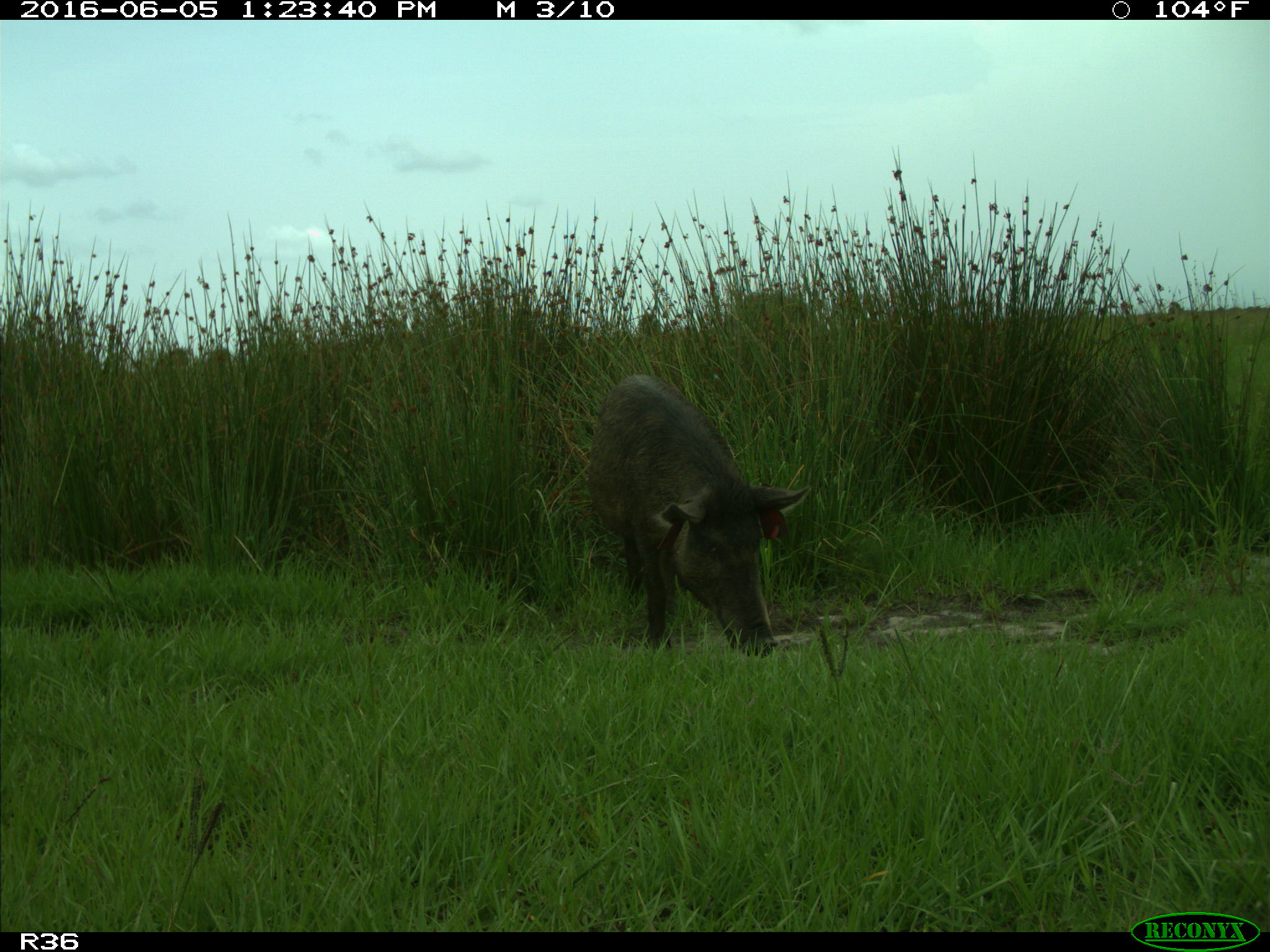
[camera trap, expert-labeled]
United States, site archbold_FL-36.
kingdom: Animalia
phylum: Chordata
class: Mammalia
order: Artiodactyla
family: Suidae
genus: Sus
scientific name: Sus scrofa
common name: wild boar